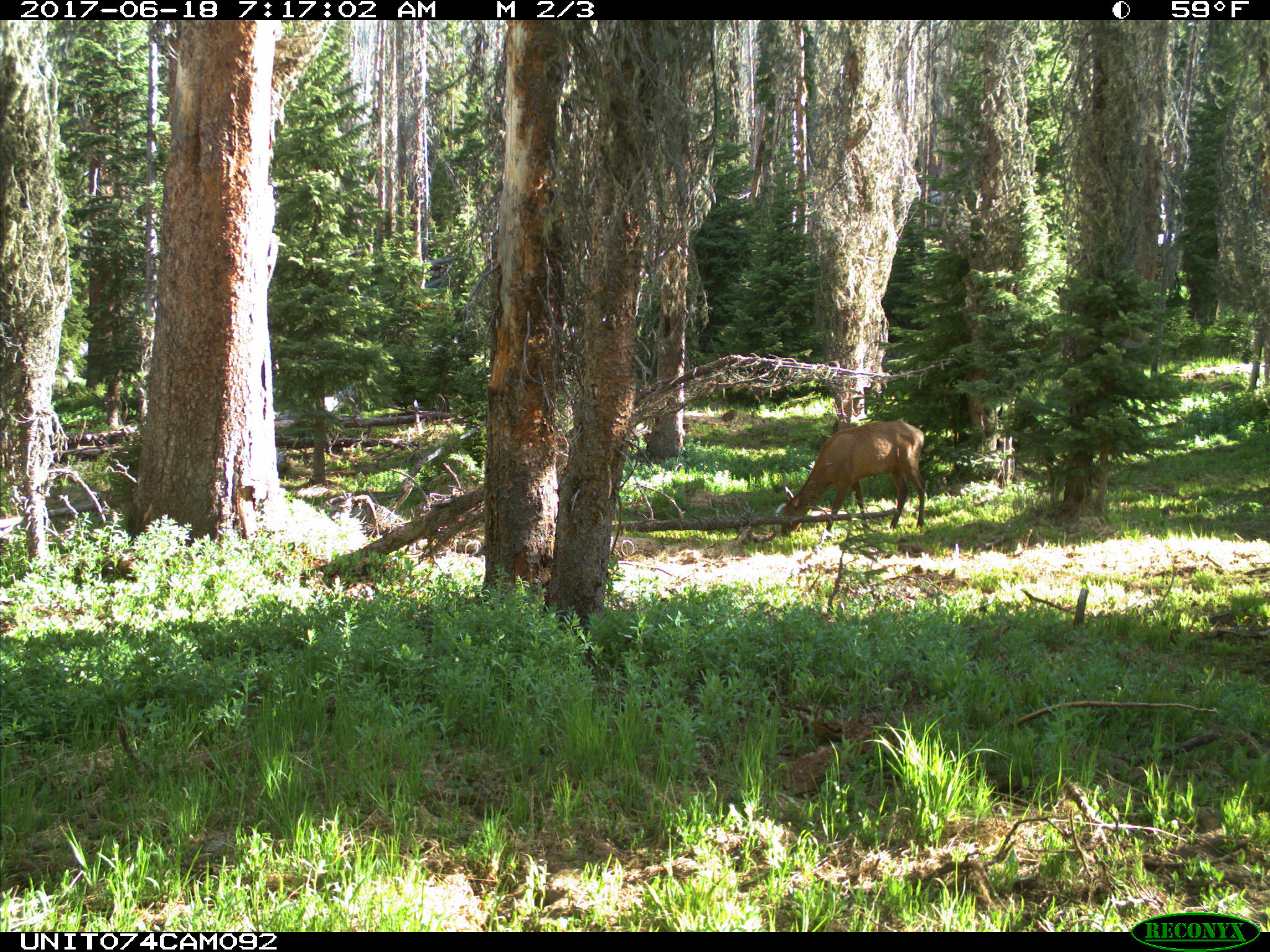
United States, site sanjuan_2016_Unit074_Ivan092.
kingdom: Animalia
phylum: Chordata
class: Mammalia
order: Artiodactyla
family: Cervidae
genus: Cervus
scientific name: Cervus elaphus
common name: red deer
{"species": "Cervus elaphus (red deer)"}